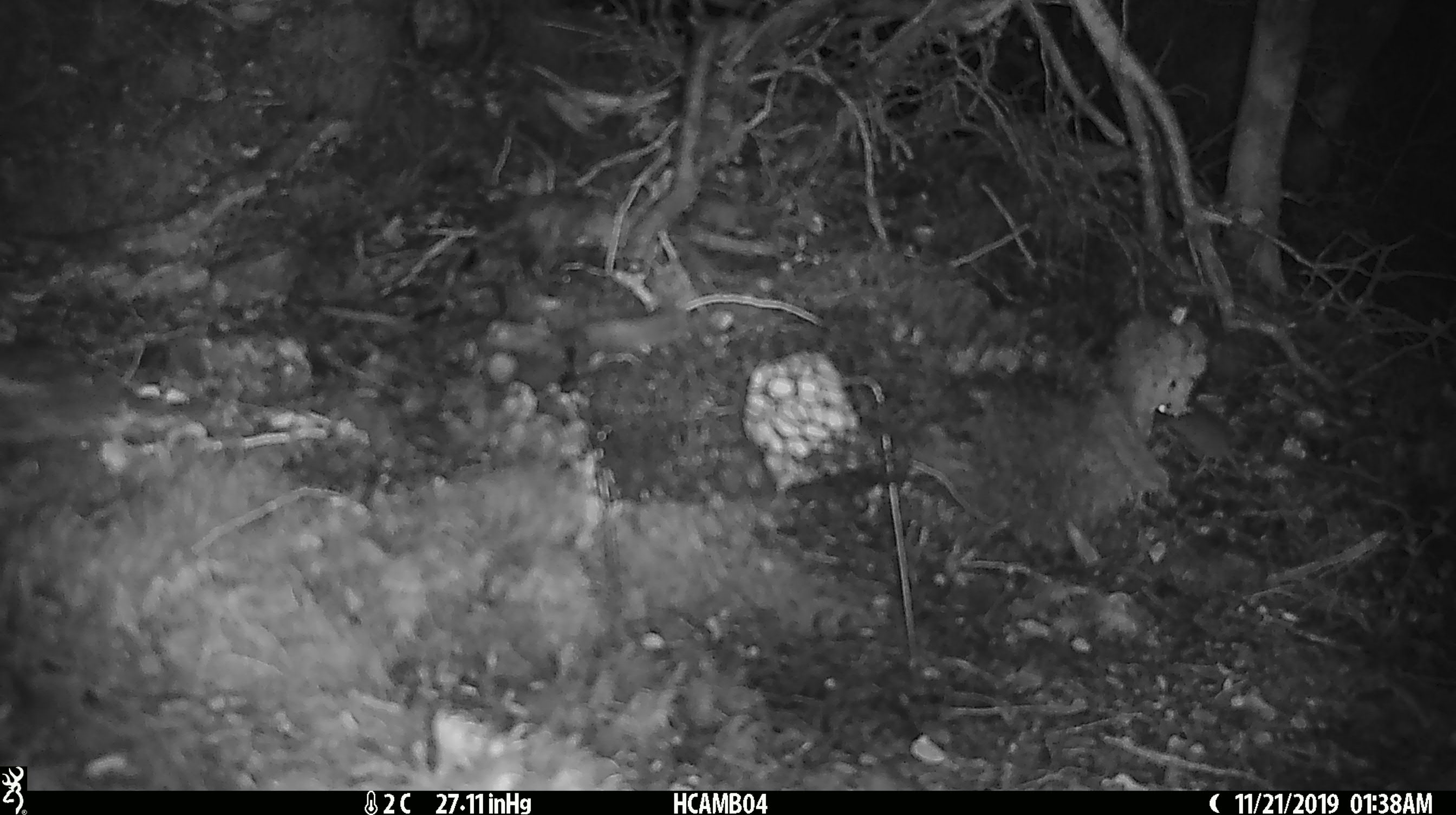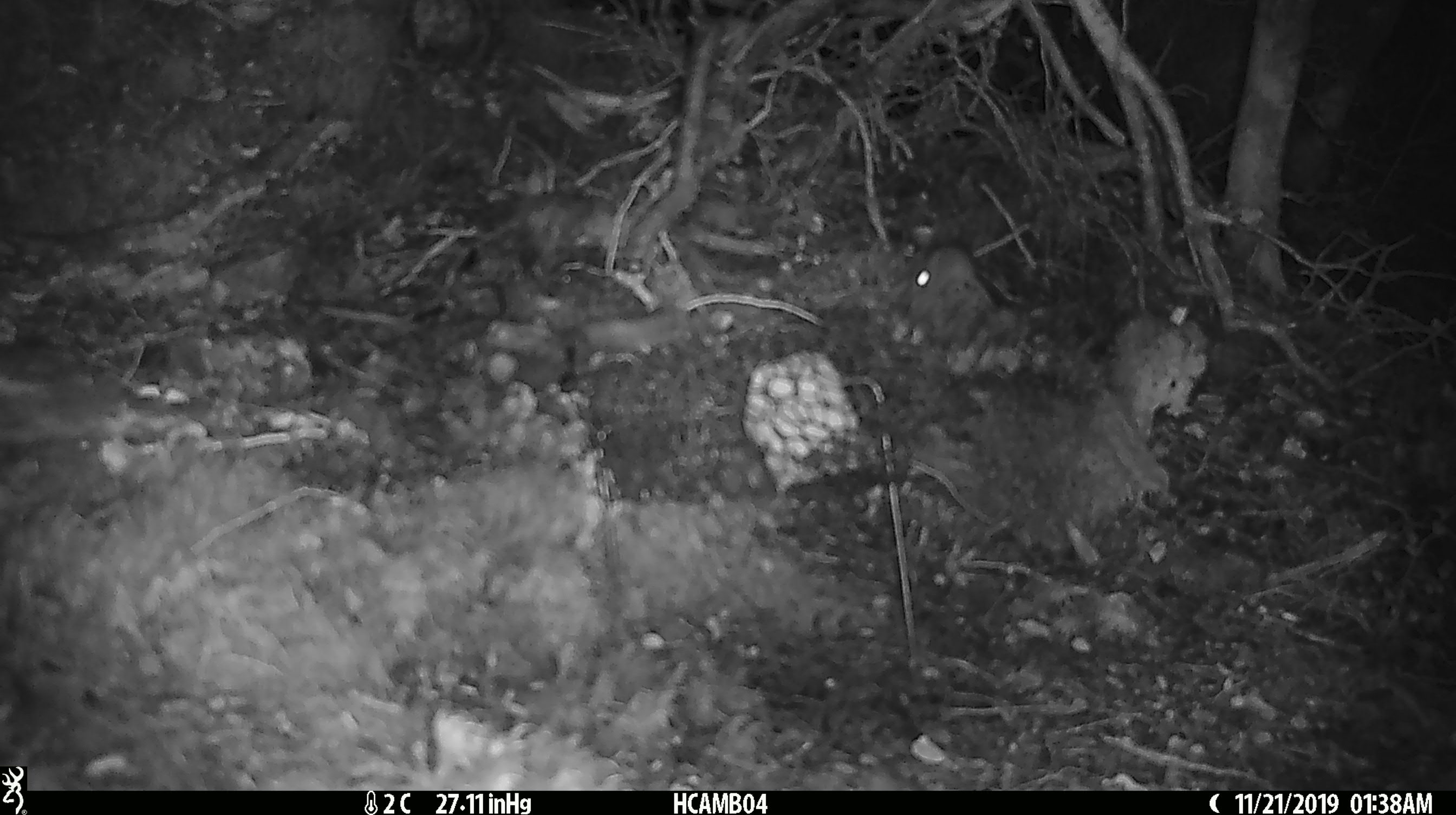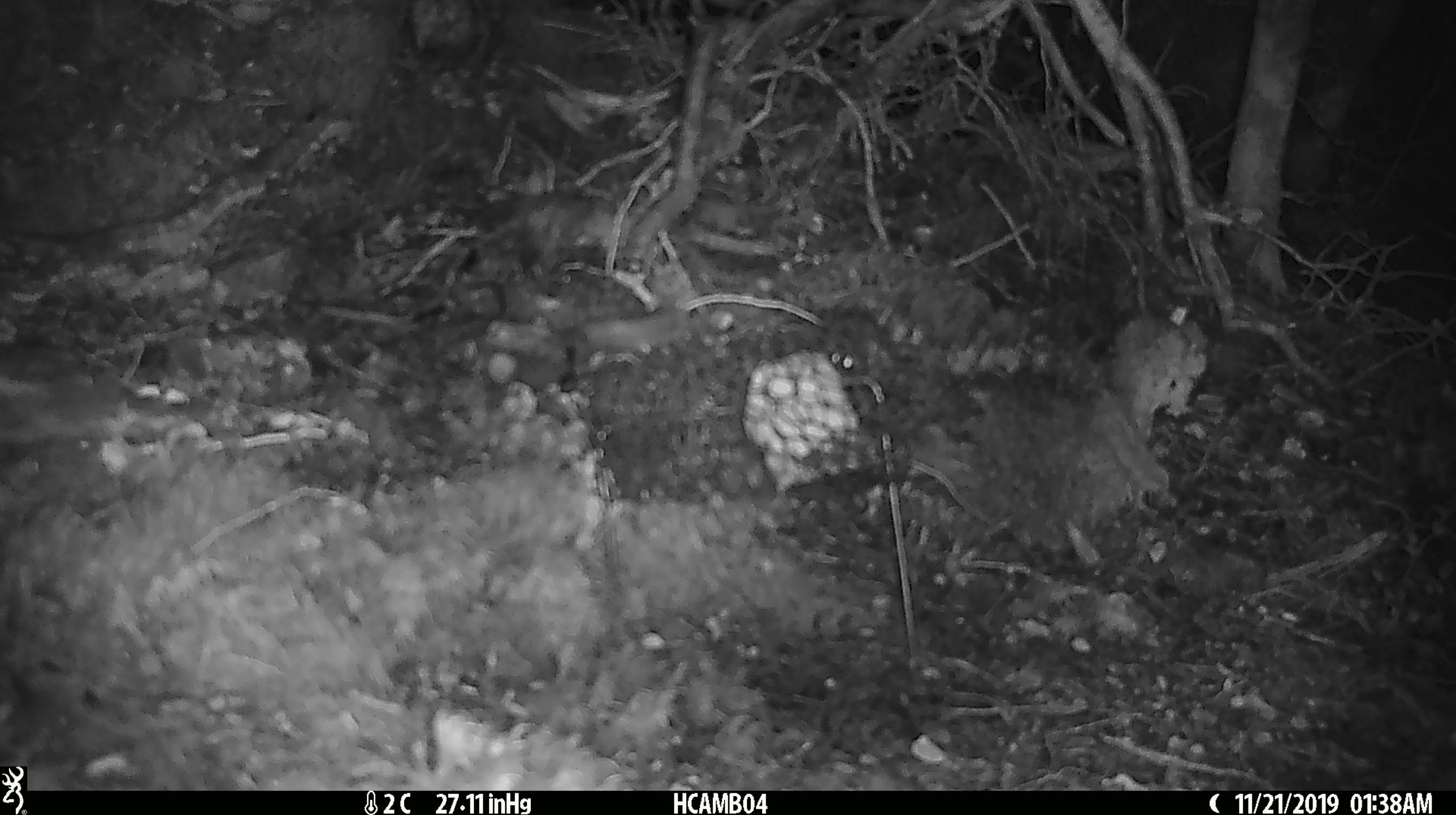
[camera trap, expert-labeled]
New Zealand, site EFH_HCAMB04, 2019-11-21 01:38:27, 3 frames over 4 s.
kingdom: Animalia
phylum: Chordata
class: Mammalia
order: Rodentia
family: Muridae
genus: Mus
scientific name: Mus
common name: mouse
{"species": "mouse (Mus)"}